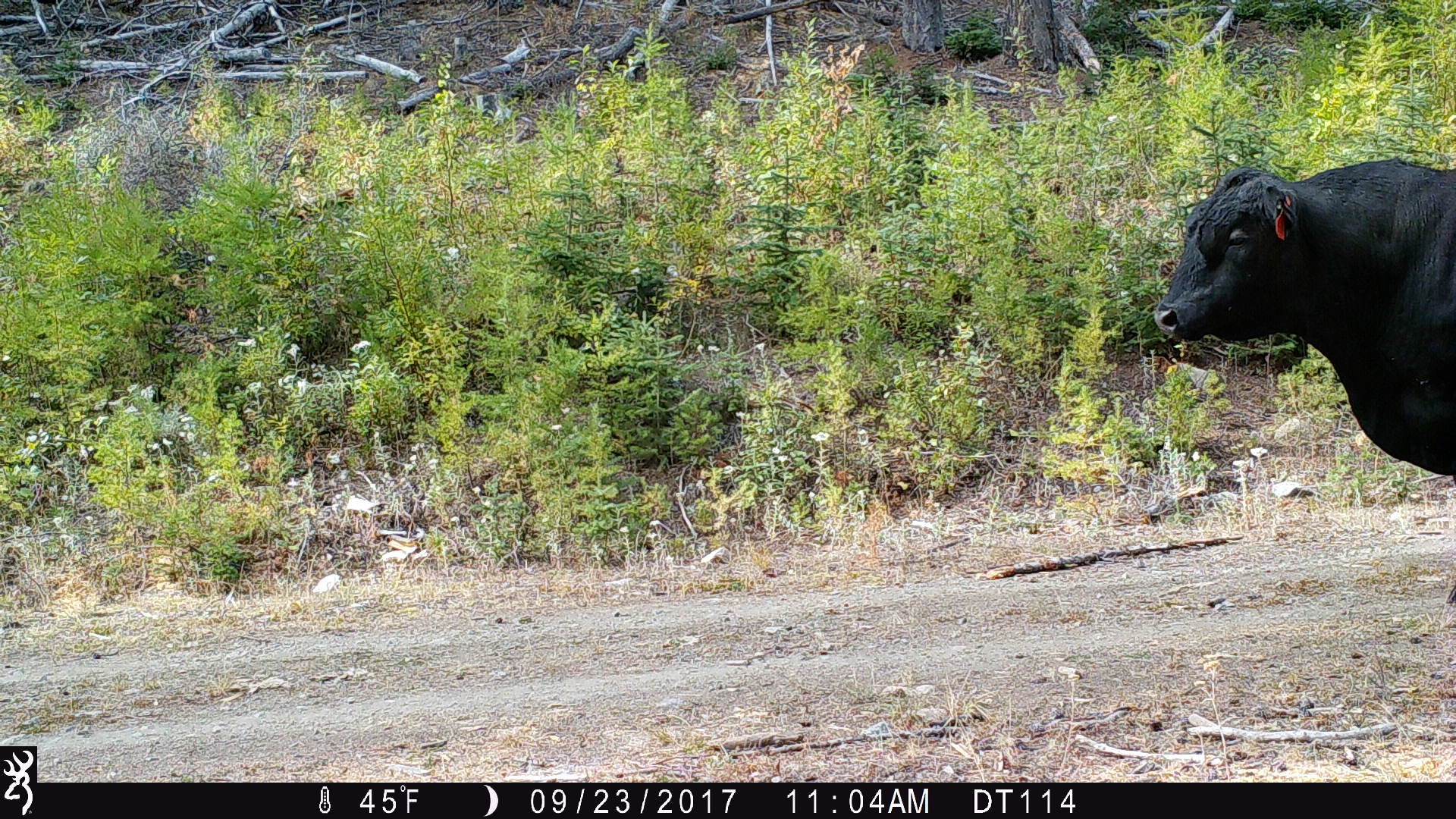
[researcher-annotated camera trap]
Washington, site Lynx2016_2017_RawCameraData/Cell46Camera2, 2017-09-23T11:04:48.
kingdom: Animalia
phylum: Chordata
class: Mammalia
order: Artiodactyla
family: Bovidae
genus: Bos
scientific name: Bos taurus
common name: domestic cattle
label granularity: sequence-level